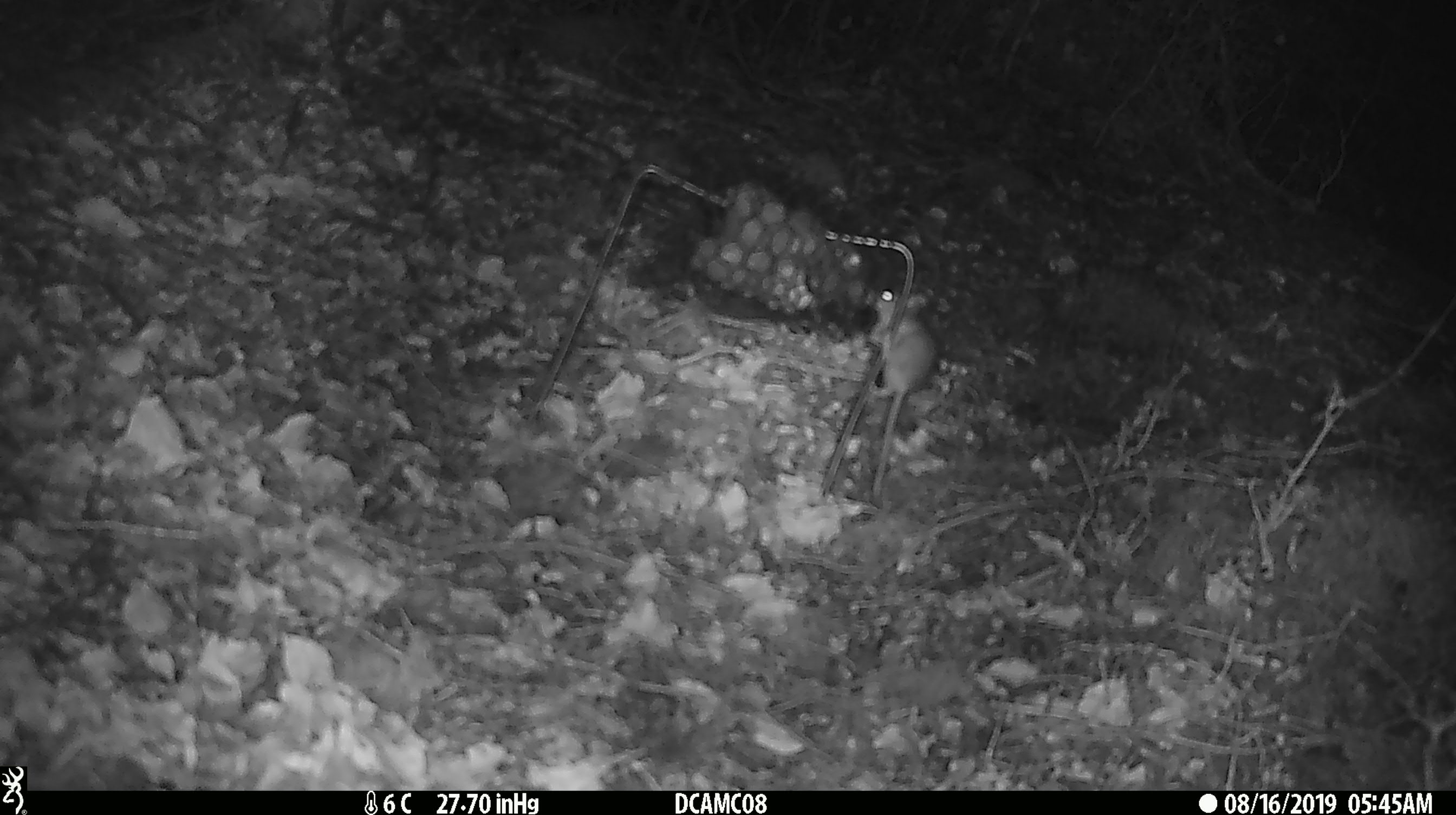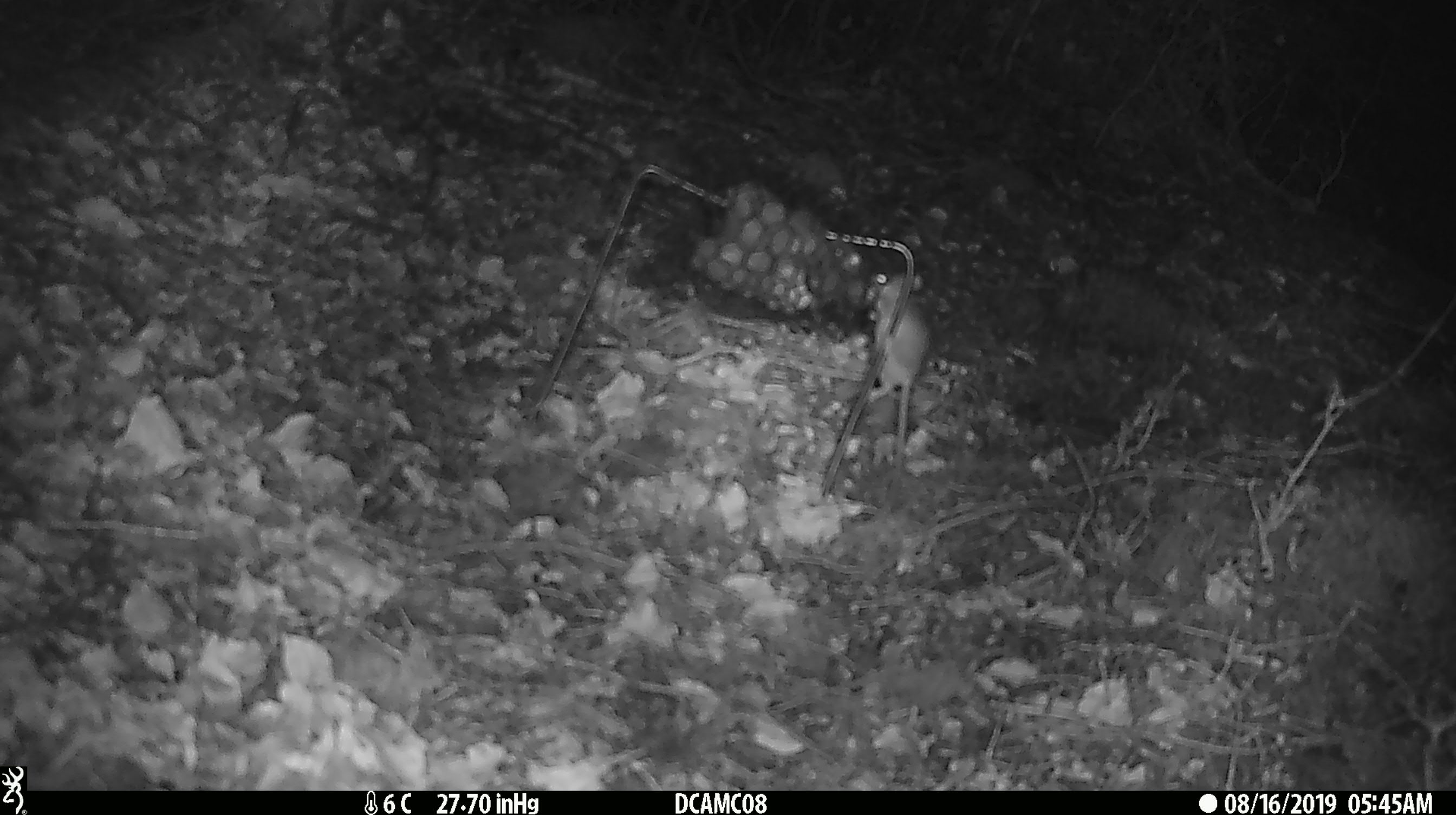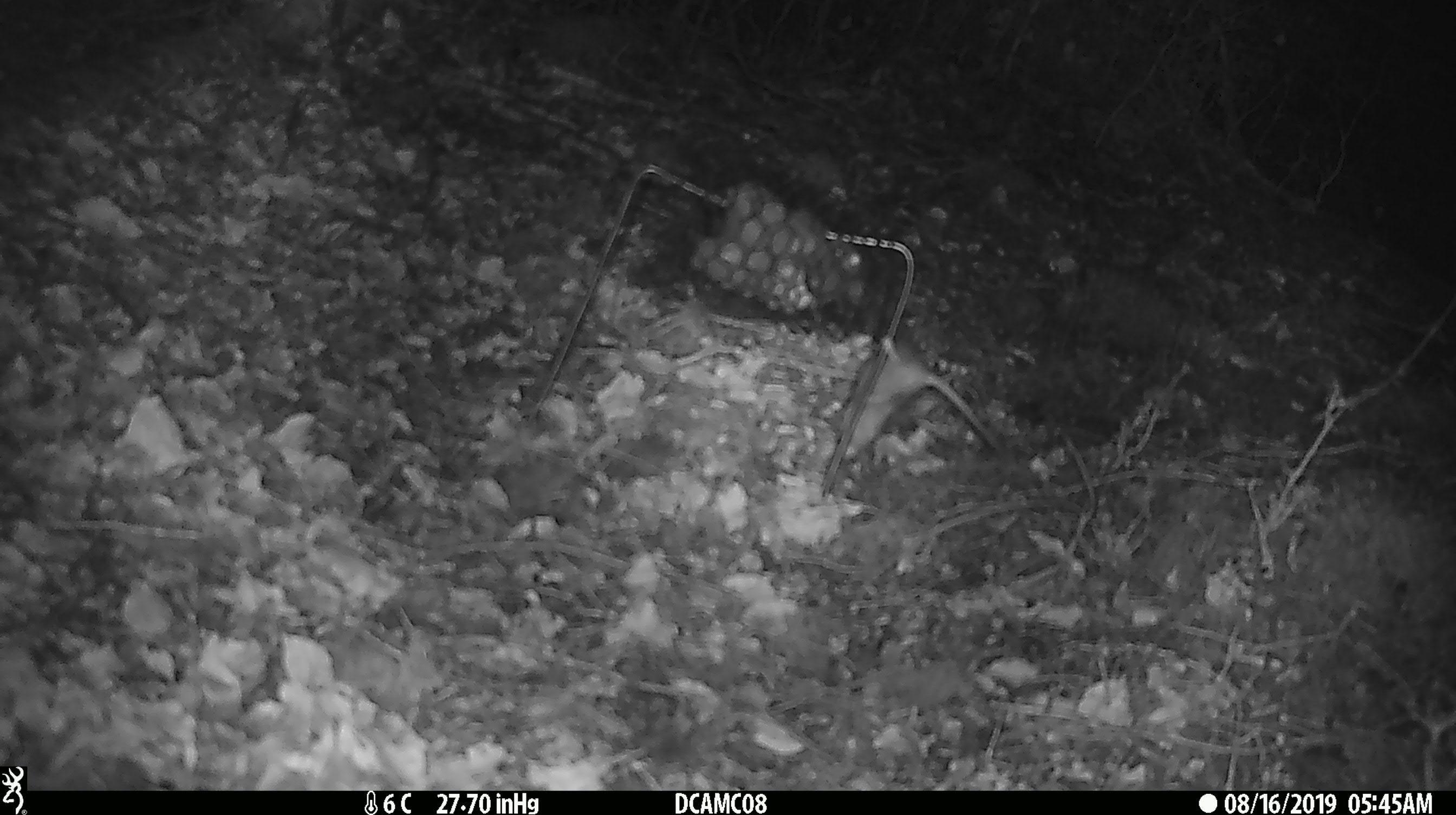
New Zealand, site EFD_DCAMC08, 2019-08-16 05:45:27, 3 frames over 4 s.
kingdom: Animalia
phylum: Chordata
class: Mammalia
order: Rodentia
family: Muridae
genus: Mus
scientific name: Mus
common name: mouse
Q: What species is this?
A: Mouse (Mus).